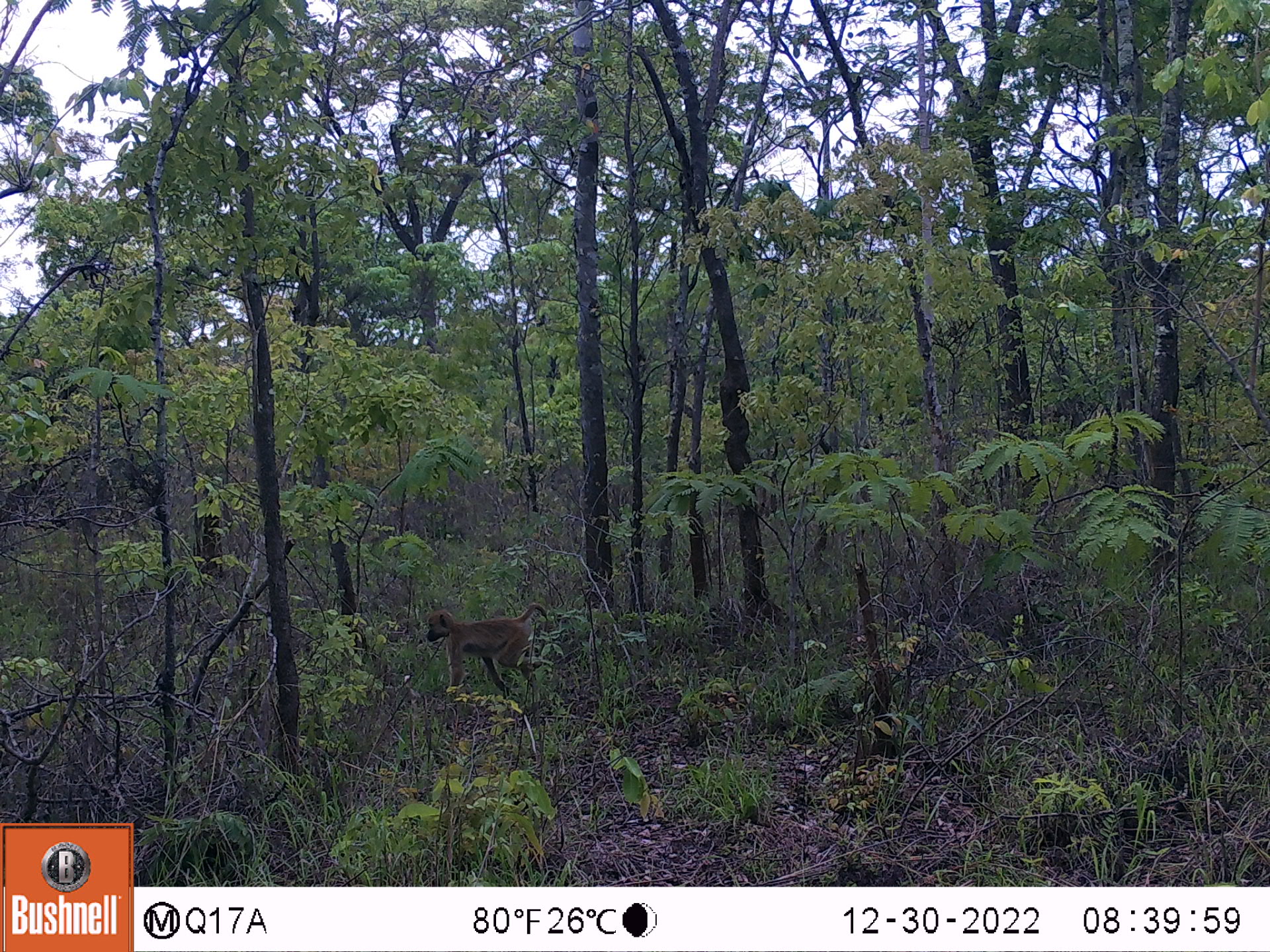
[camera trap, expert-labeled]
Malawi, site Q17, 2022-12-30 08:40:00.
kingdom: Animalia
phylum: Chordata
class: Mammalia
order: Primates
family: Cercopithecidae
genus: Papio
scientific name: Papio cynocephalus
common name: yellow baboon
Yellow baboon (Papio cynocephalus), count 1.